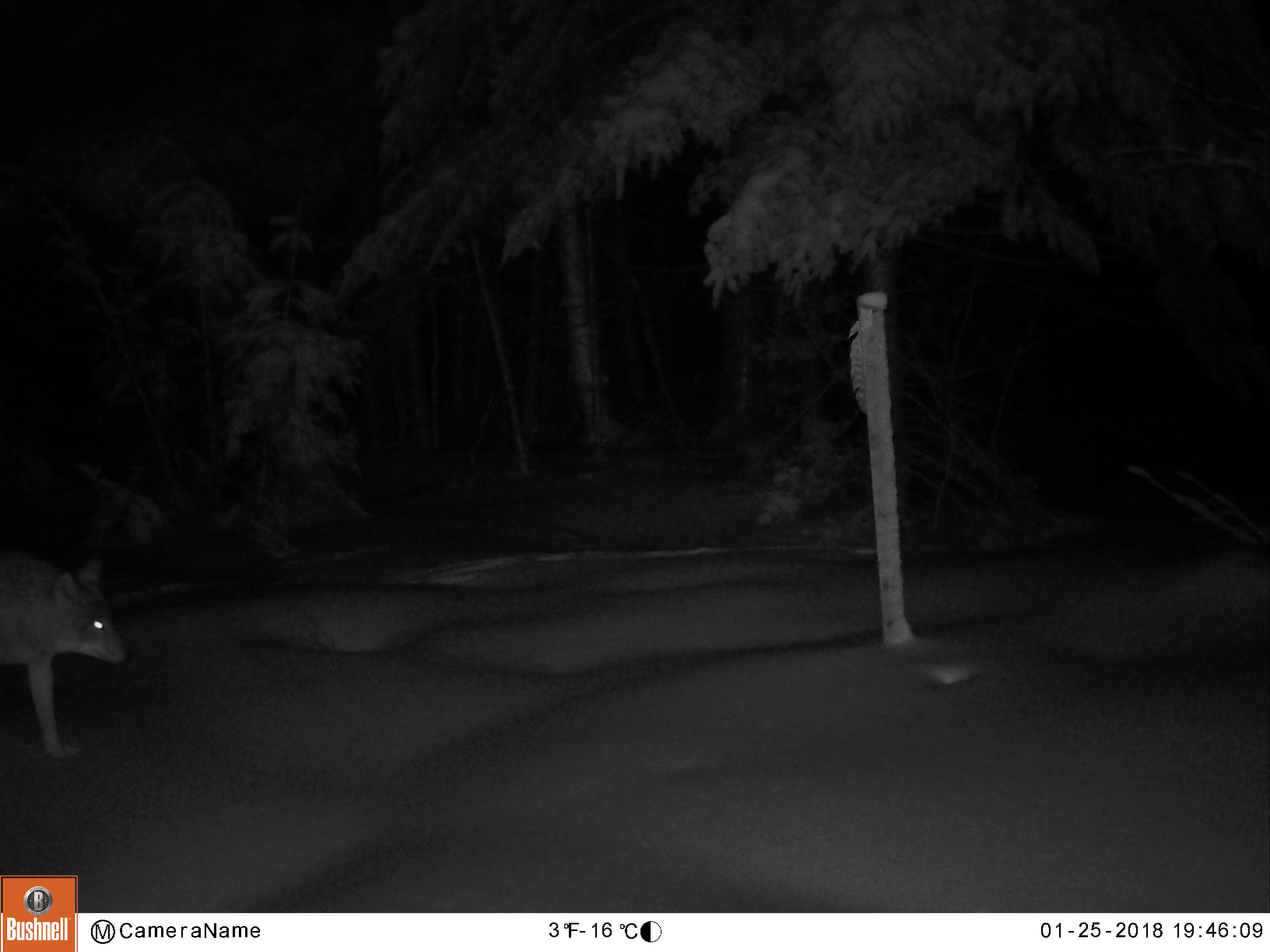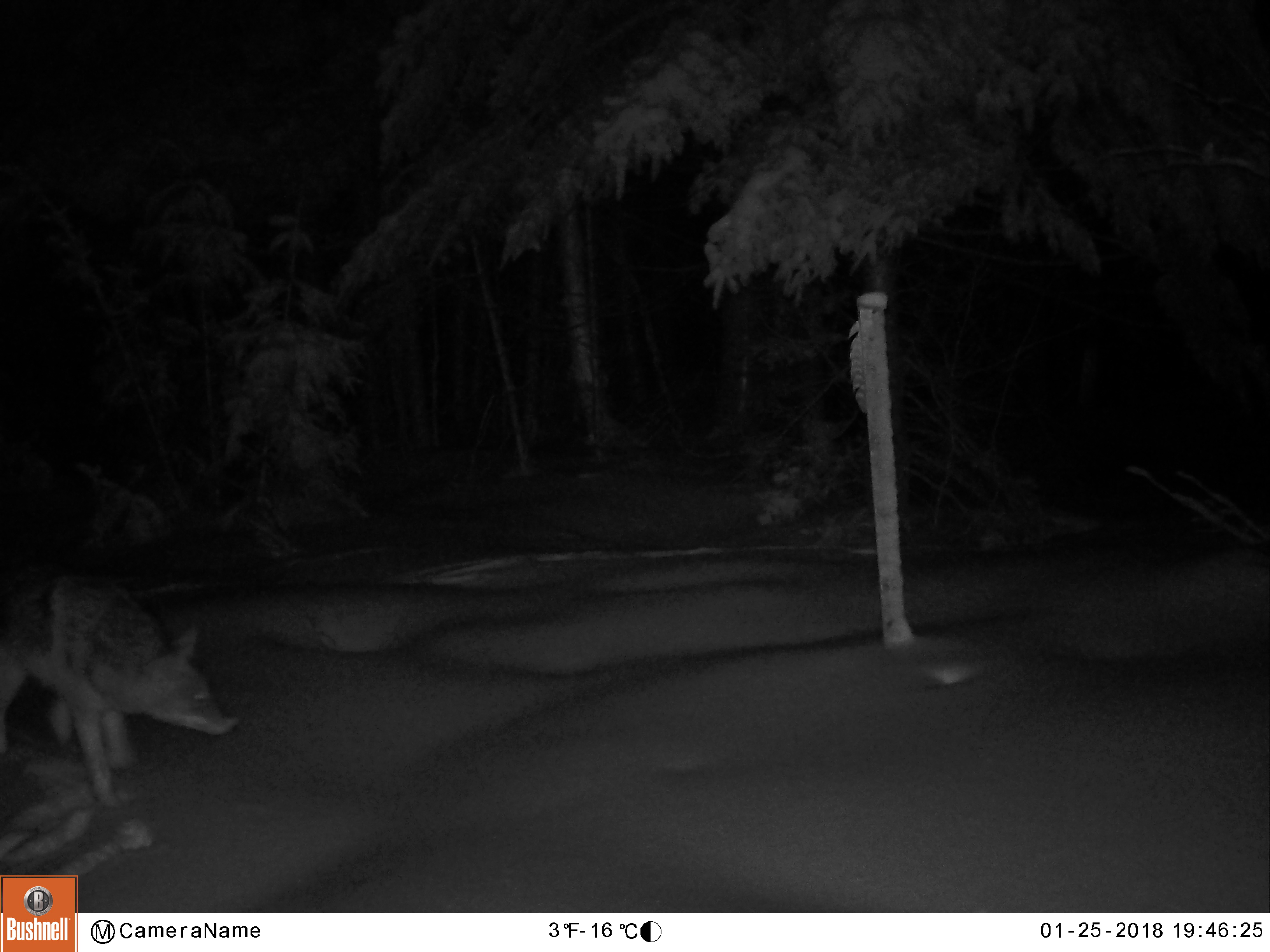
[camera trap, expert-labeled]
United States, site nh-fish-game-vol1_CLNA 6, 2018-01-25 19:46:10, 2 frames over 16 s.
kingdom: Animalia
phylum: Chordata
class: Mammalia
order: Carnivora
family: Canidae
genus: Canis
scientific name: Canis latrans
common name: coyote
Coyote (Canis latrans).